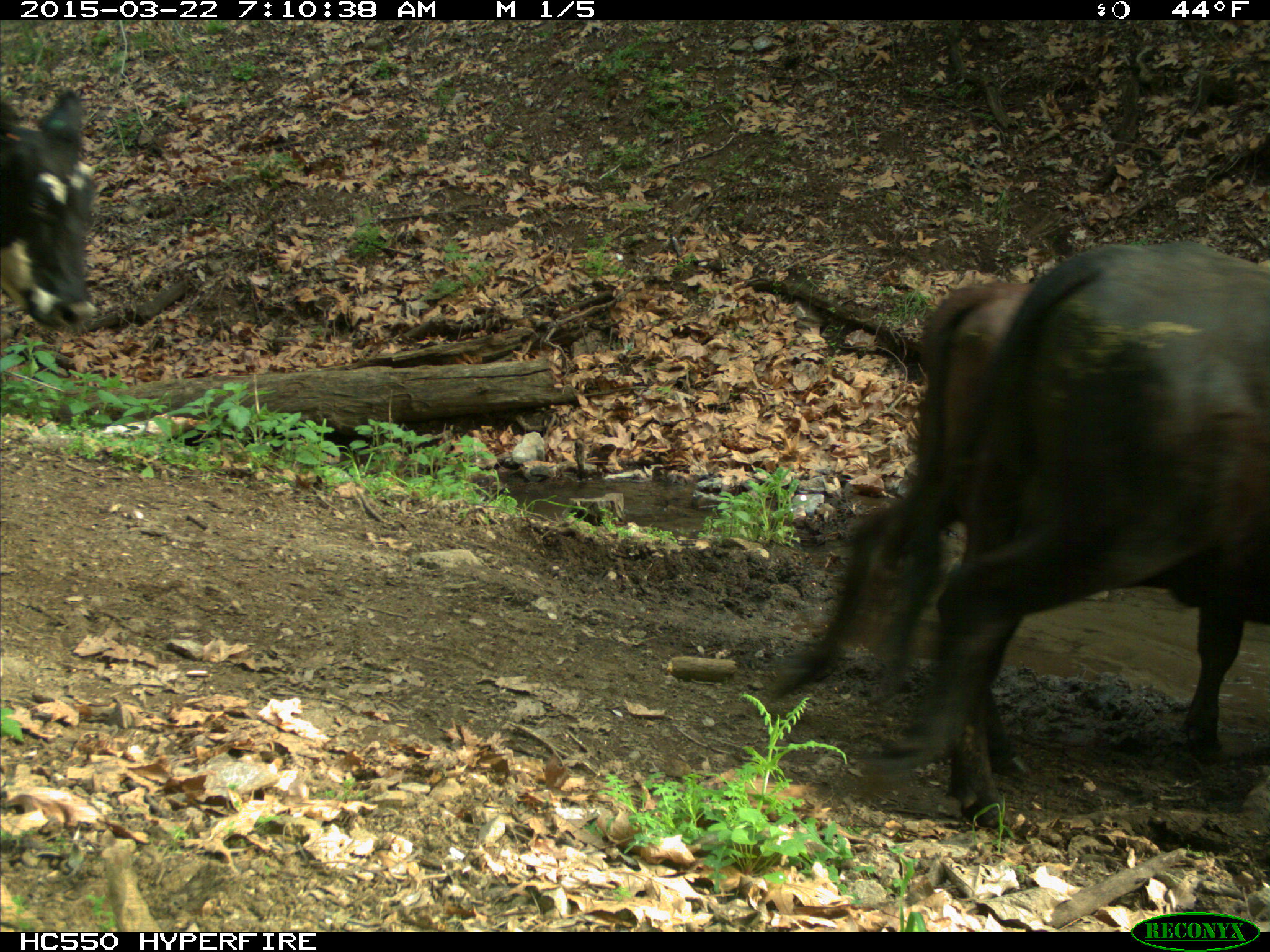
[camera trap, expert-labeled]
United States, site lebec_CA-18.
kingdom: Animalia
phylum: Chordata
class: Mammalia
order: Artiodactyla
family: Bovidae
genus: Bos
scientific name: Bos taurus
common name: domestic cow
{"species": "Bos taurus (domestic cow)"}